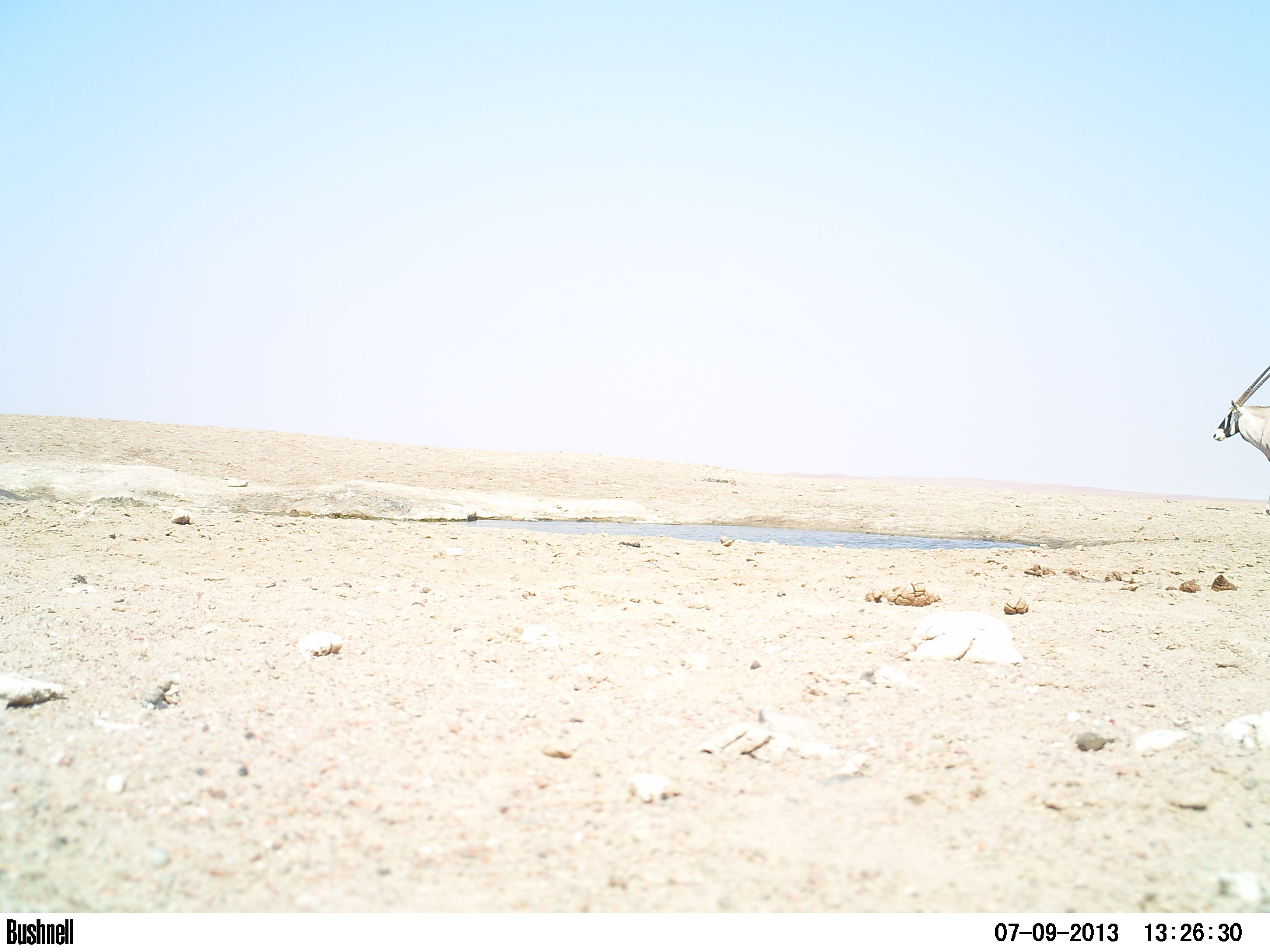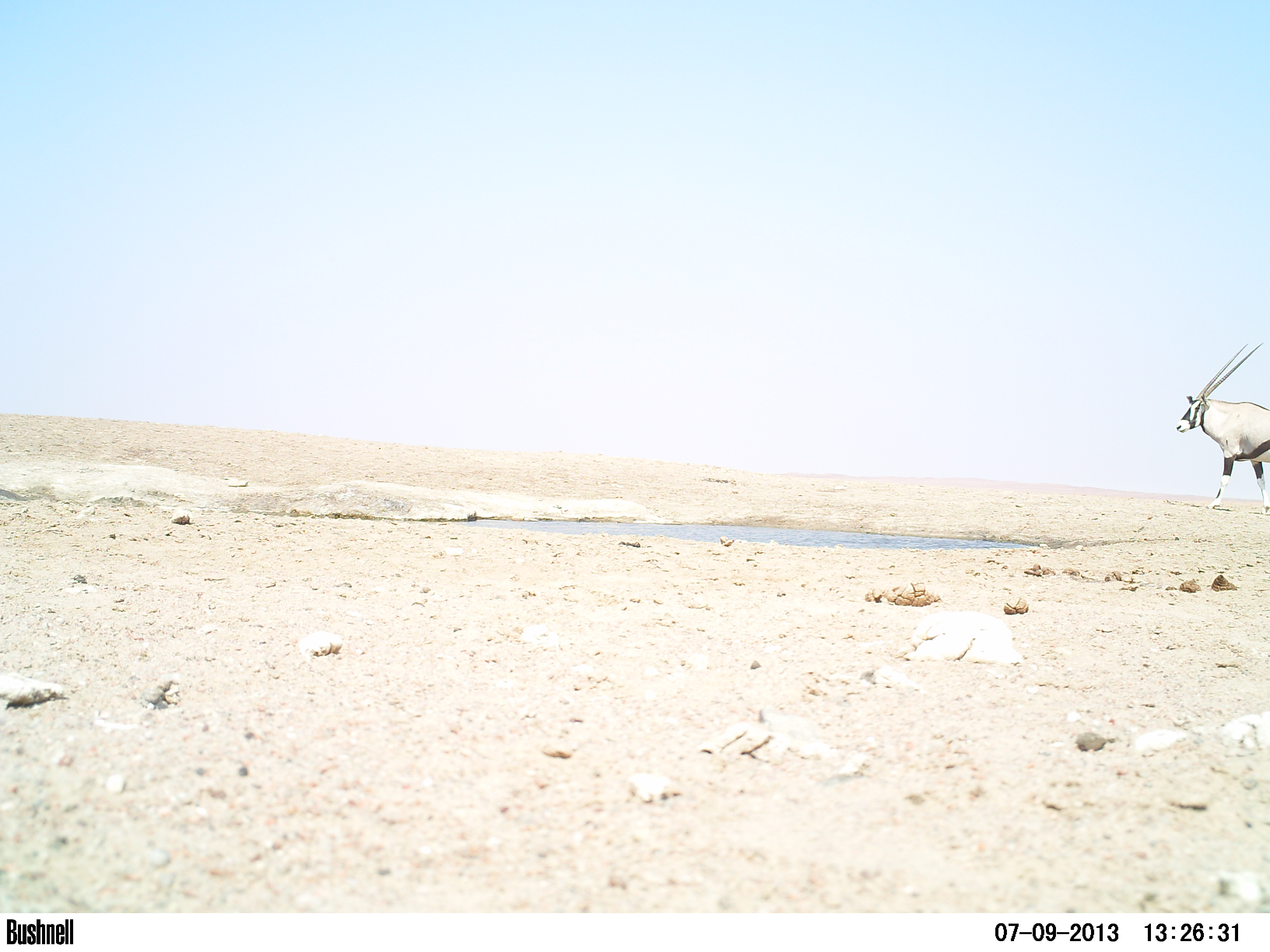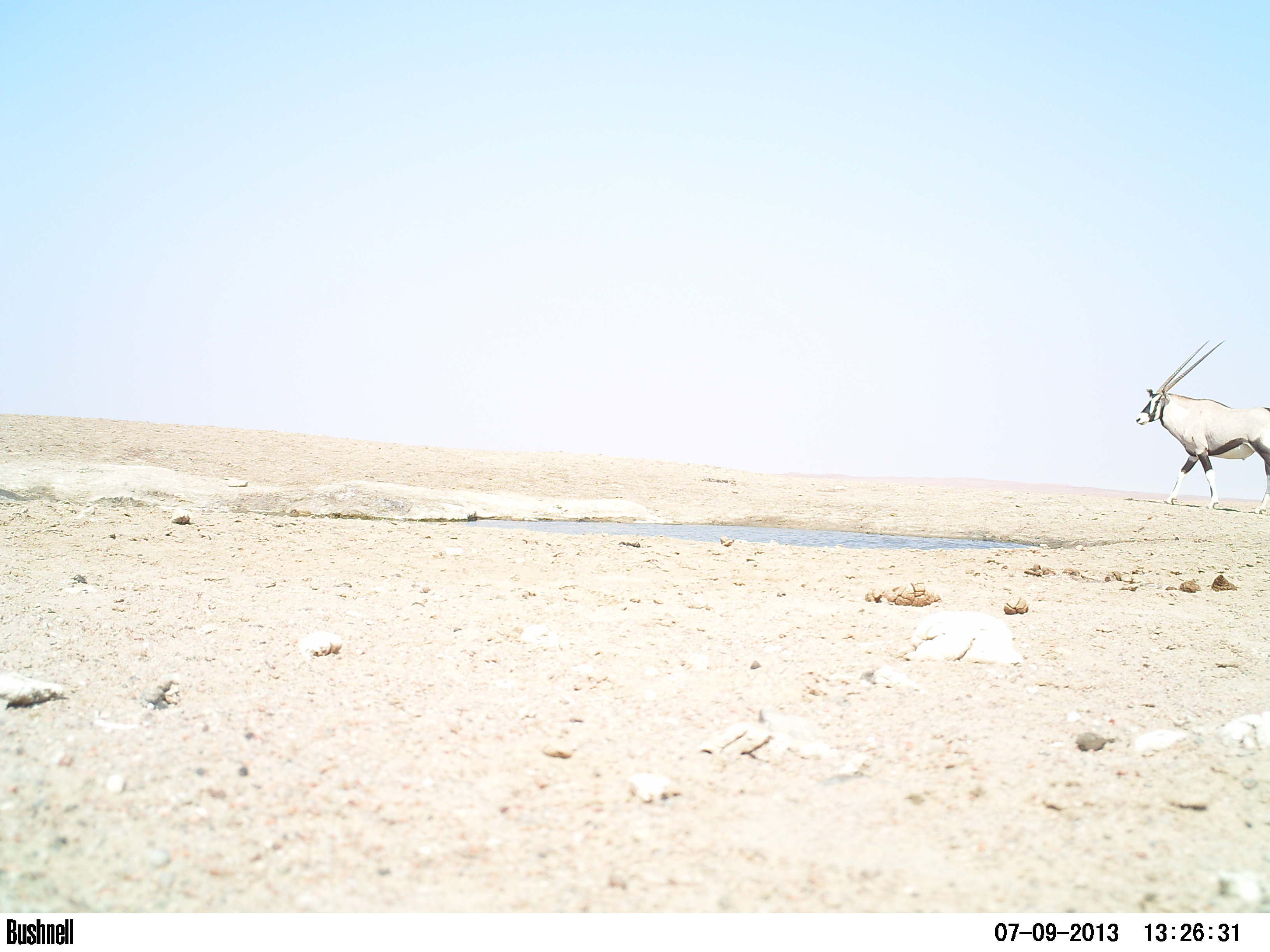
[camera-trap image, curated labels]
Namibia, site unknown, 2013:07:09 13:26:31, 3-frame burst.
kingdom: Animalia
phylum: Chordata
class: Mammalia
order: Artiodactyla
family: Bovidae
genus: Oryx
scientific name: Oryx gazella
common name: gemsbok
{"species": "Oryx gazella (gemsbok)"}